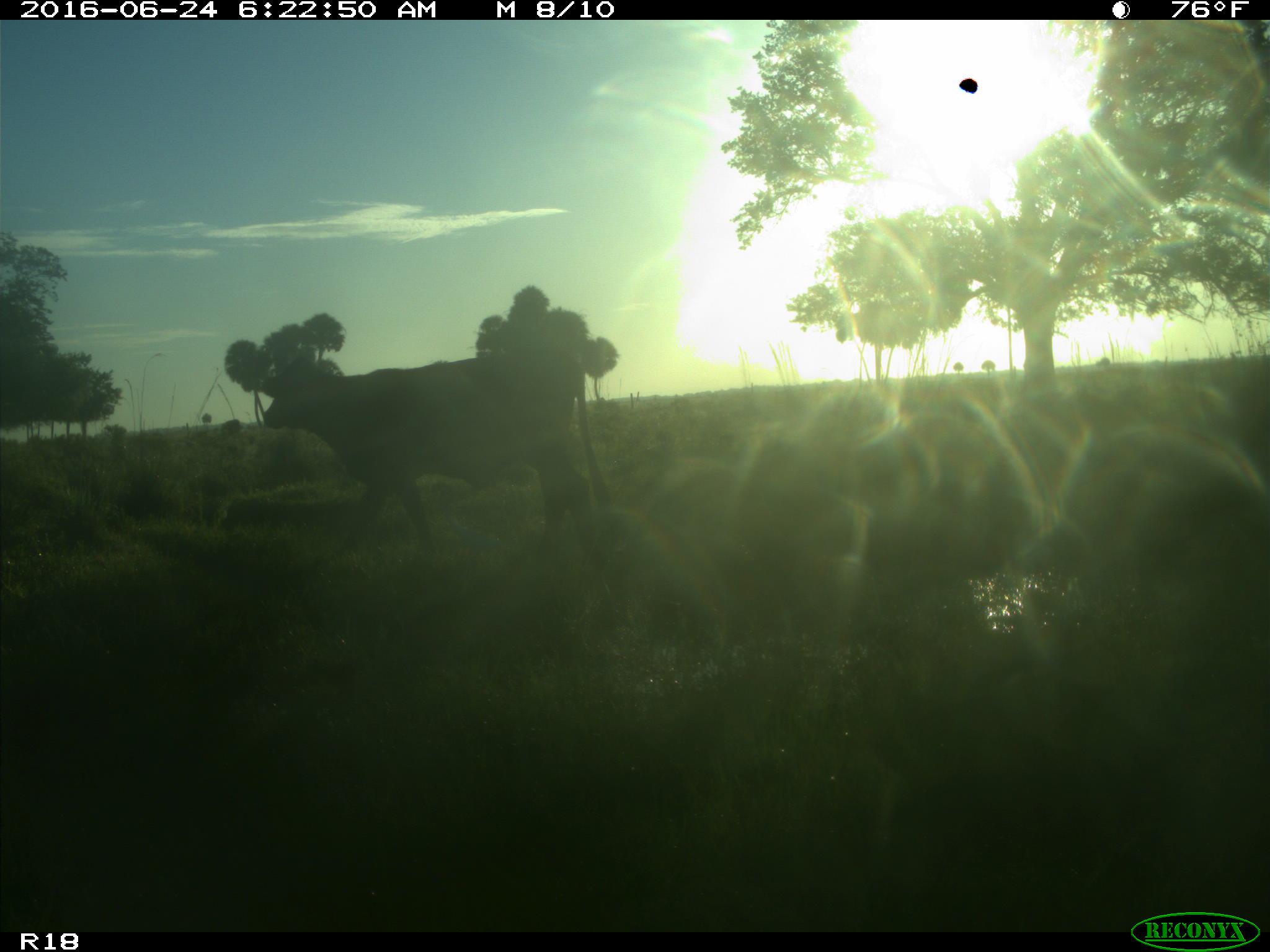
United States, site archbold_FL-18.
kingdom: Animalia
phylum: Chordata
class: Mammalia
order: Artiodactyla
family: Bovidae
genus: Bos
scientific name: Bos taurus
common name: domestic cow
Bos taurus (domestic cow).